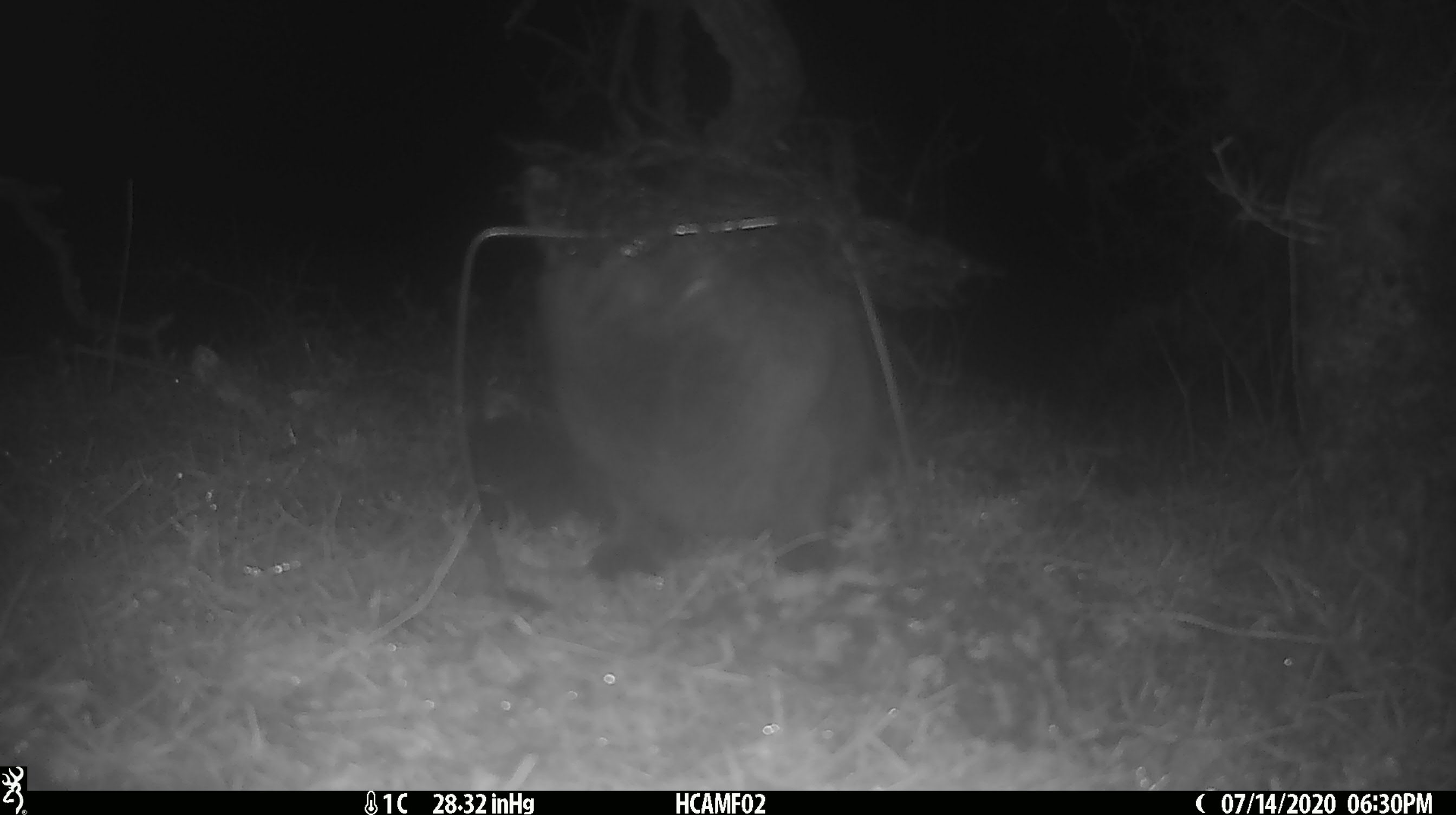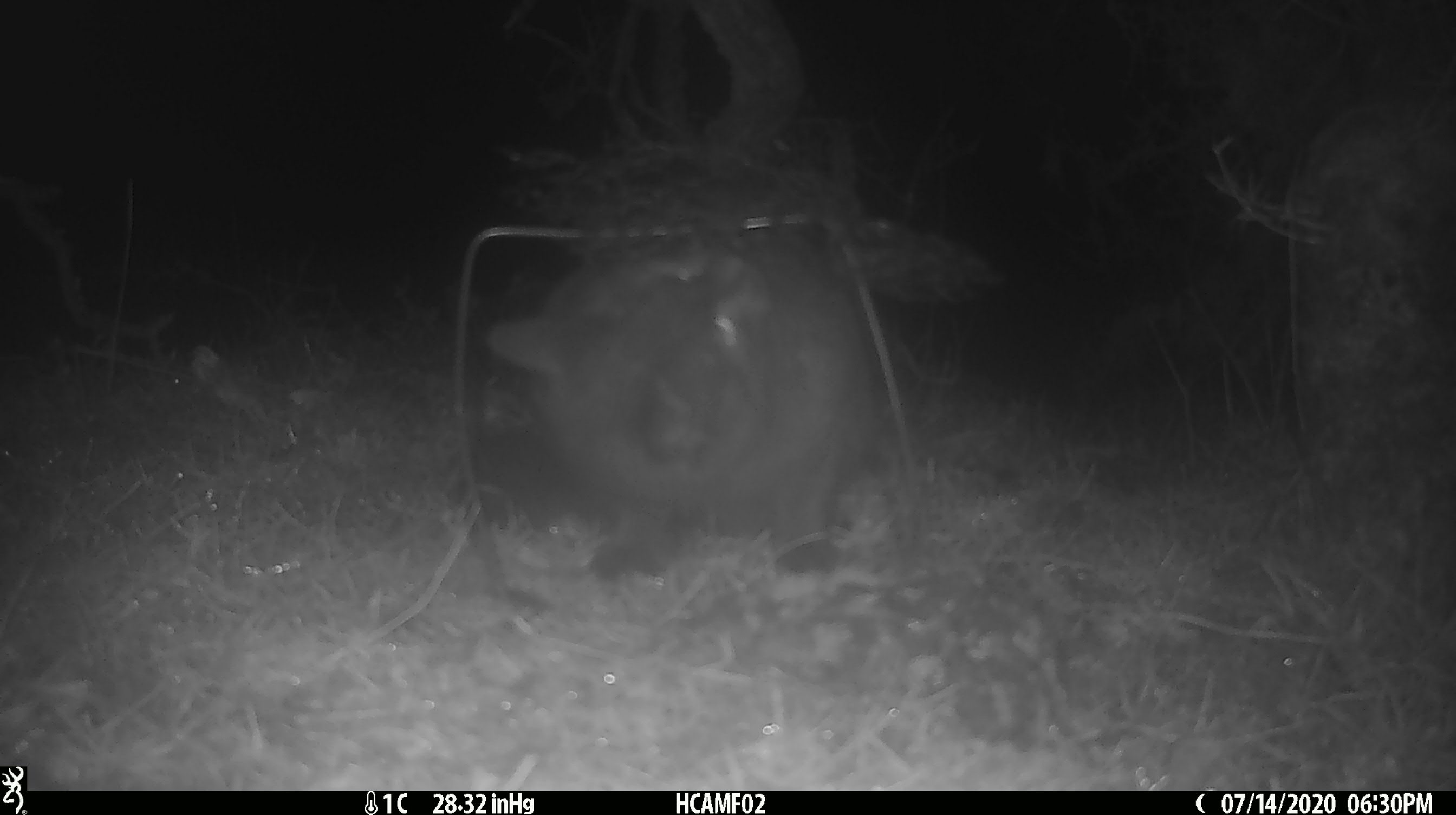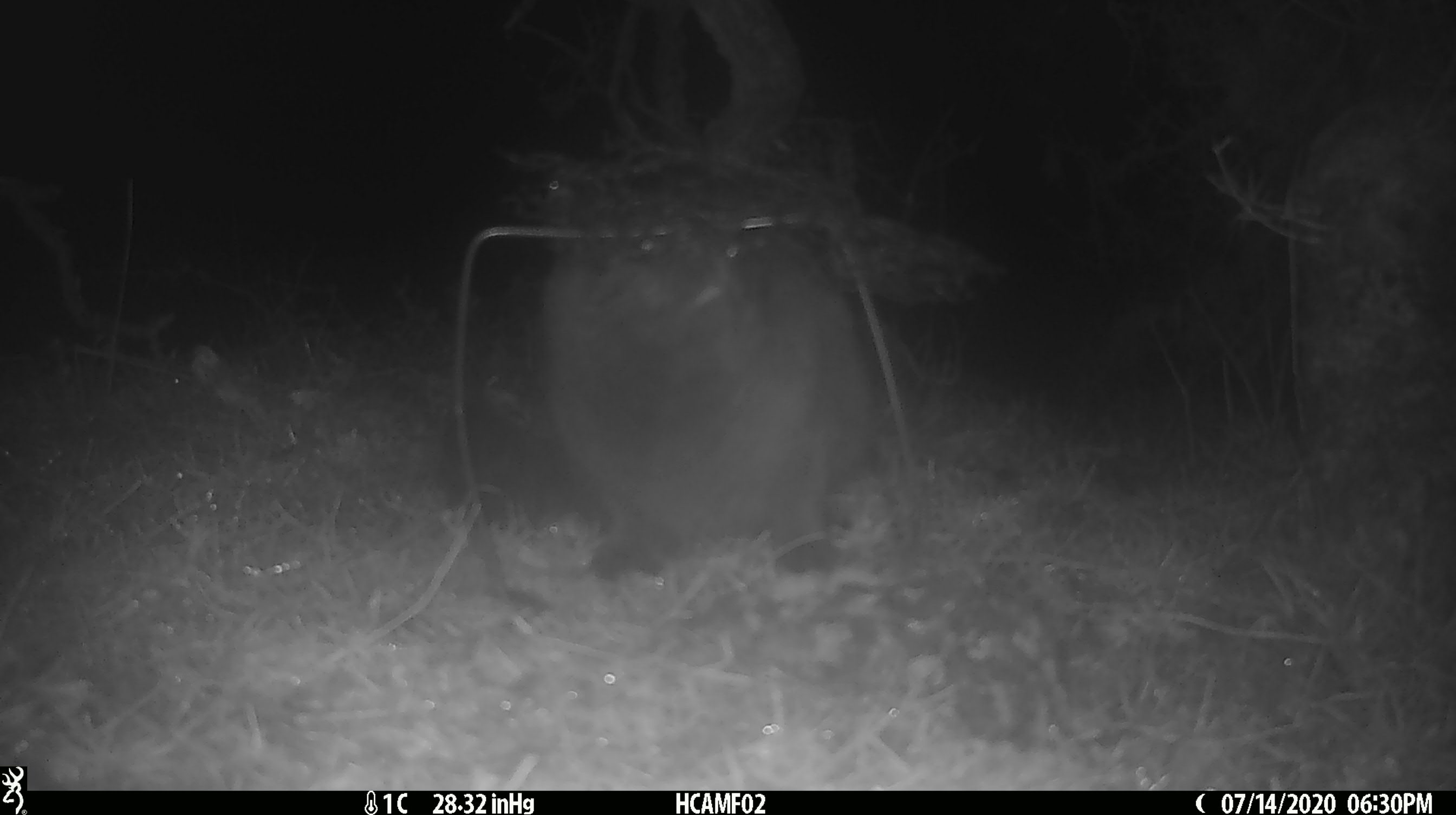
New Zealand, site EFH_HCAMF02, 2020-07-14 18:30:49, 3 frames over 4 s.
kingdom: Animalia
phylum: Chordata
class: Mammalia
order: Carnivora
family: Felidae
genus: Felis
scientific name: Felis catus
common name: domestic cat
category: cat